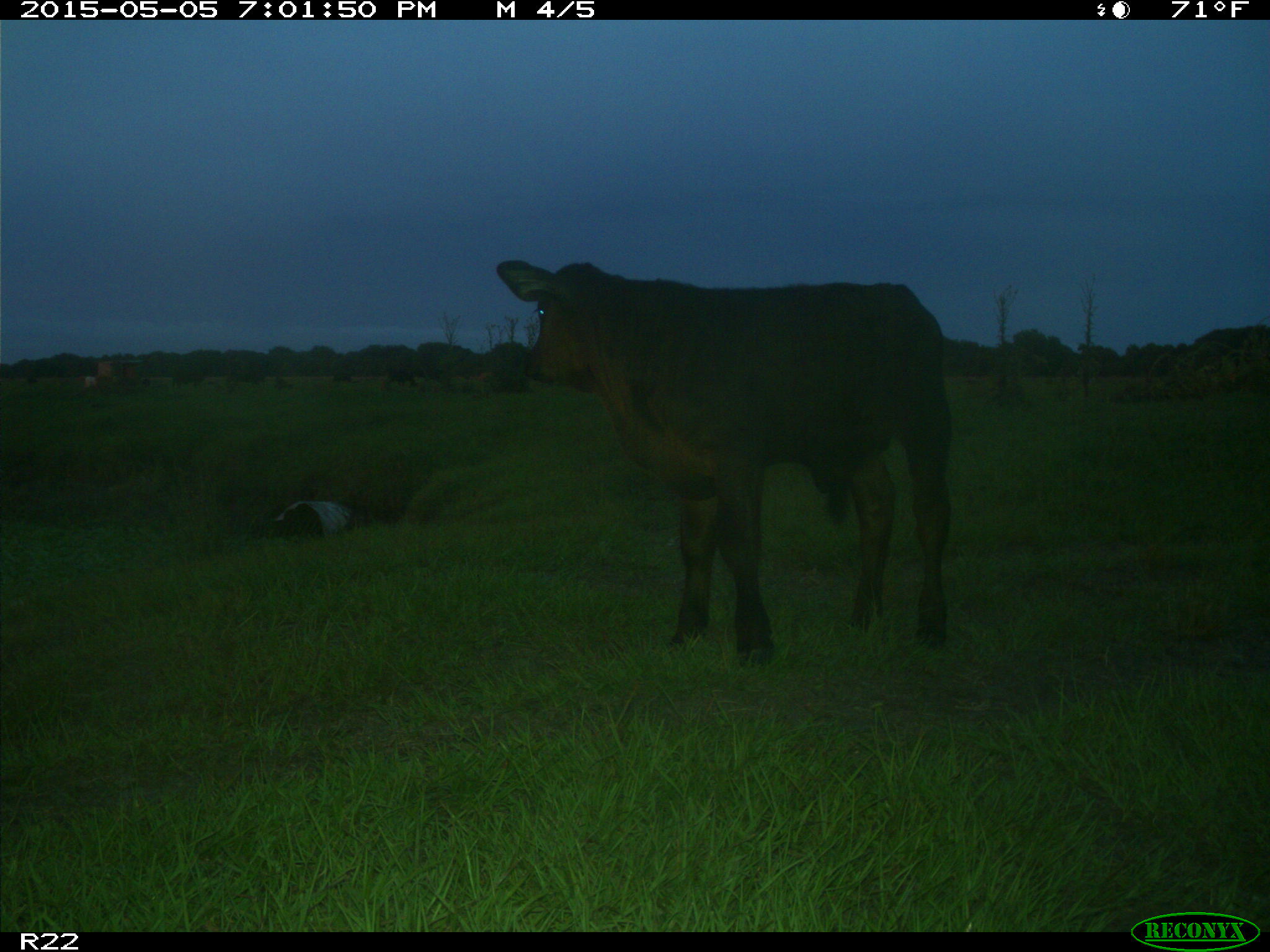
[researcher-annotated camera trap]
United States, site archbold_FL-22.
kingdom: Animalia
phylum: Chordata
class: Mammalia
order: Artiodactyla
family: Bovidae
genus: Bos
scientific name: Bos taurus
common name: domestic cow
Bos taurus (domestic cow).